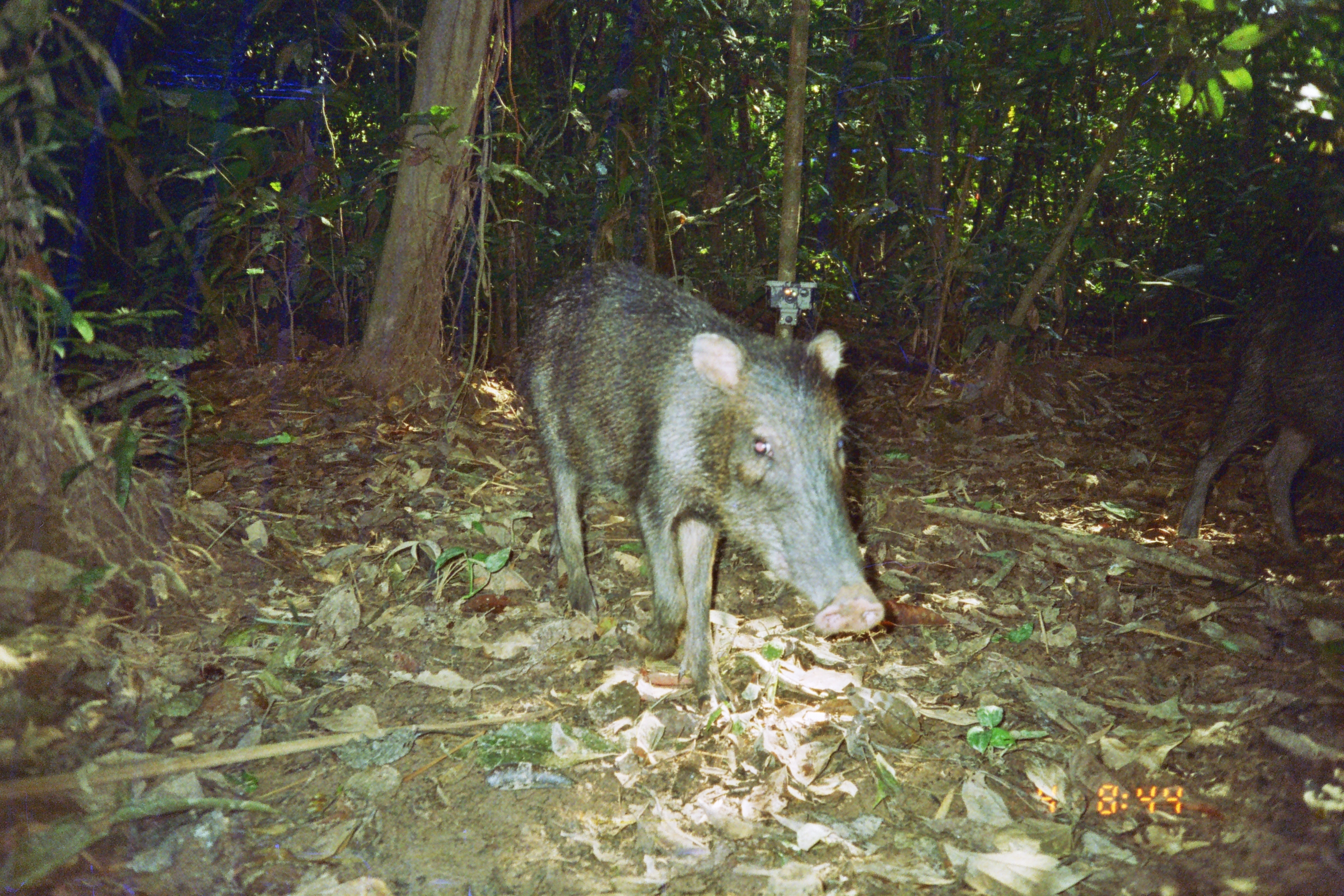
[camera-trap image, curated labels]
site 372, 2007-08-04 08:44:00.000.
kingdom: Animalia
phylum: Chordata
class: Mammalia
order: Artiodactyla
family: Tayassuidae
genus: Tayassu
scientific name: Tayassu pecari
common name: white-lipped peccary